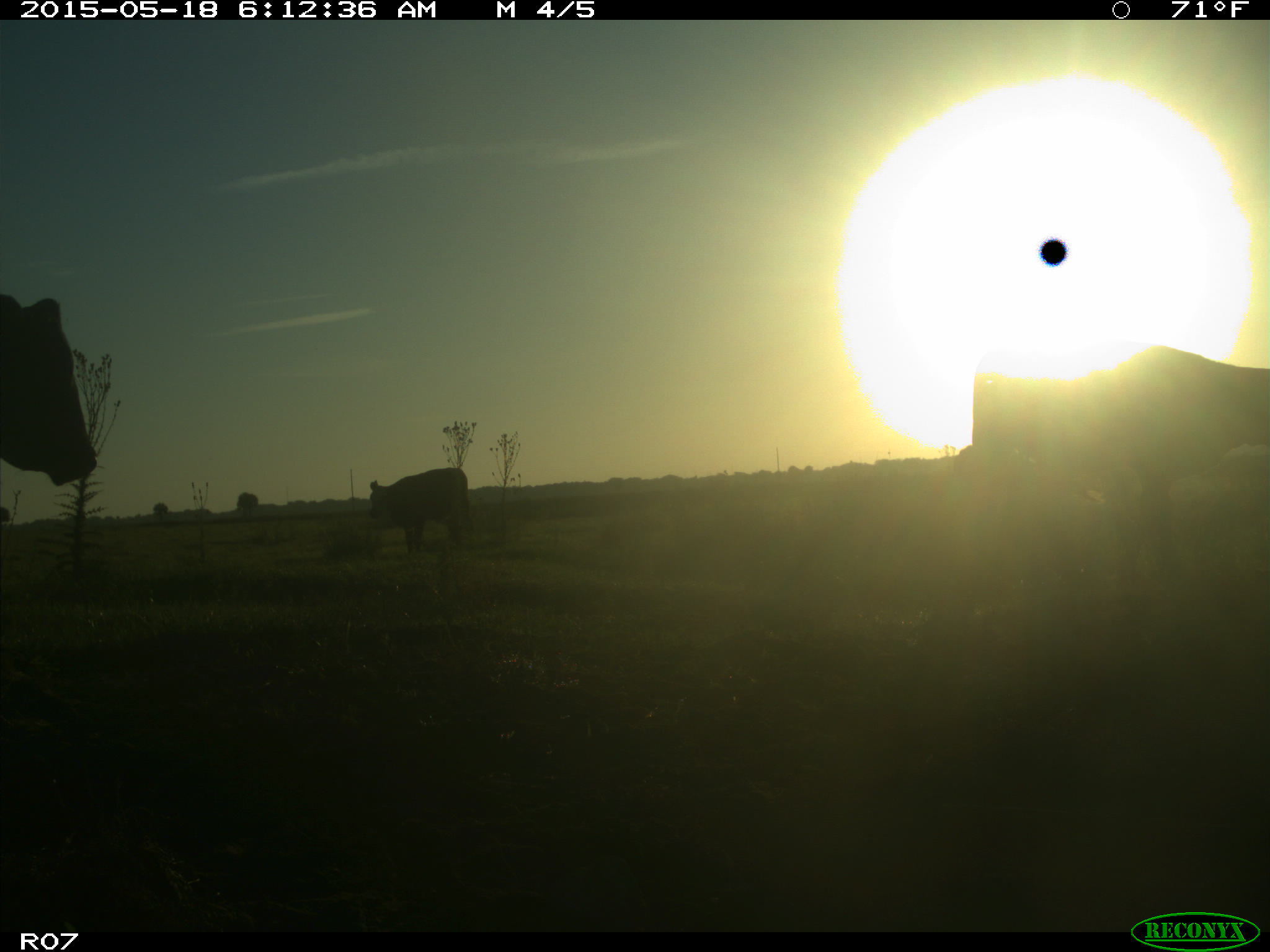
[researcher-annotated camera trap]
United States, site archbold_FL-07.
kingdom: Animalia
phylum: Chordata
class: Mammalia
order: Artiodactyla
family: Bovidae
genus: Bos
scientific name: Bos taurus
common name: domestic cow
Bos taurus (domestic cow).